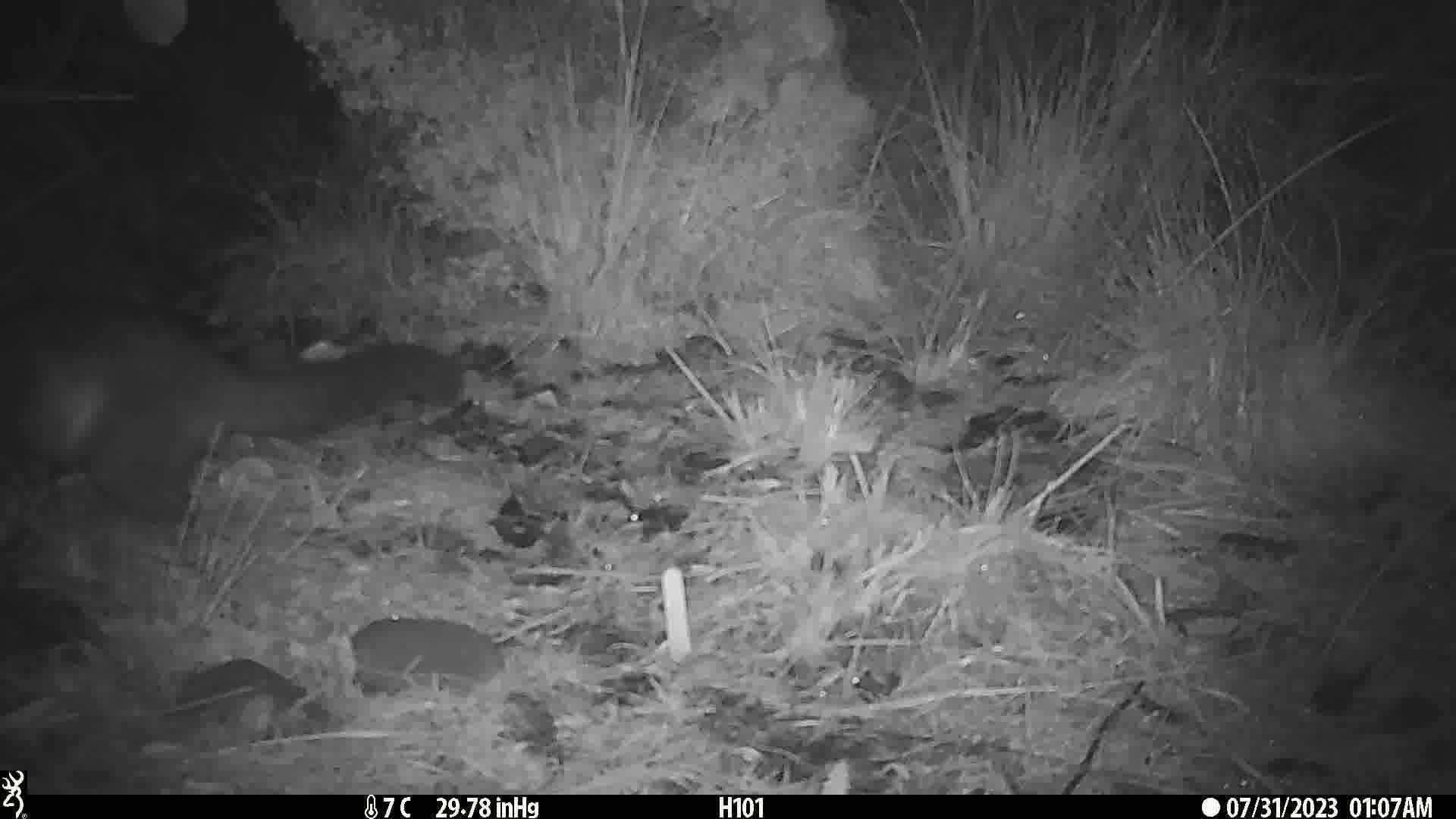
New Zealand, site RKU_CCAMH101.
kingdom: Animalia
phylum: Chordata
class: Mammalia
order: Diprotodontia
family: Phalangeridae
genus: Trichosurus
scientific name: Trichosurus vulpecula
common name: common brushtail possum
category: possum